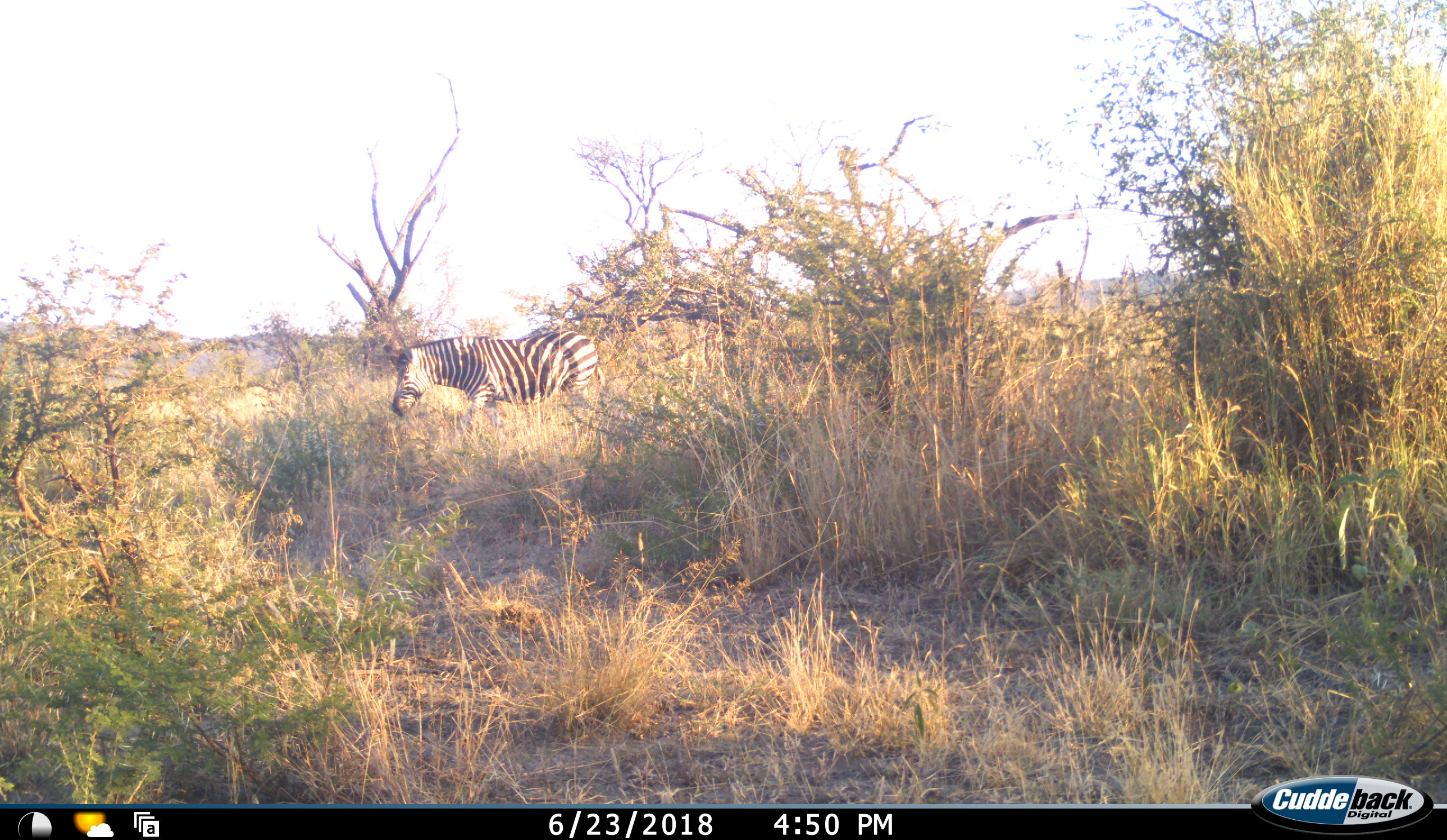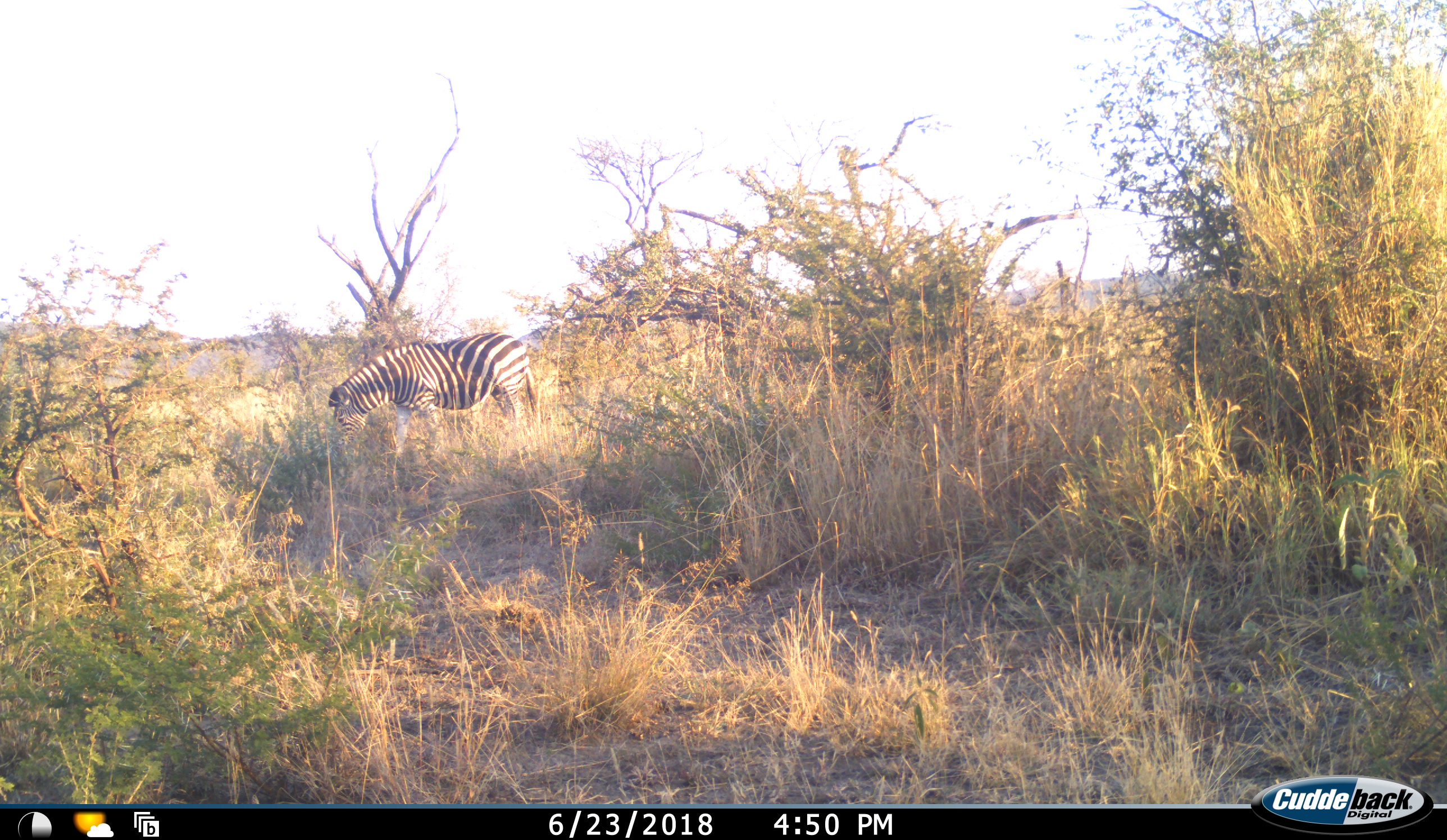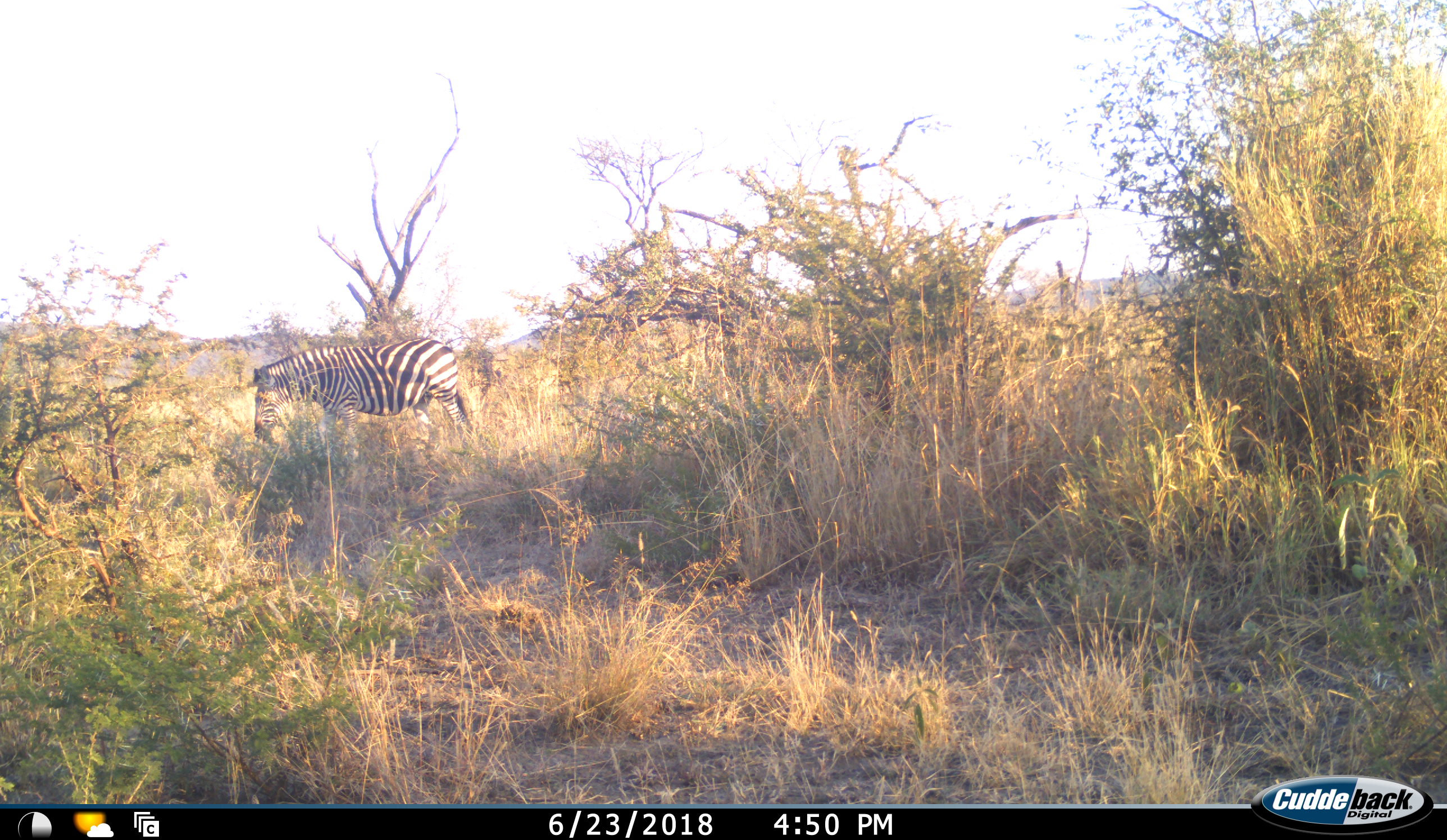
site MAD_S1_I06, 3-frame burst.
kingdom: Animalia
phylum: Chordata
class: Mammalia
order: Perissodactyla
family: Equidae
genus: Equus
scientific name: Equus quagga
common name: plains zebra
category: zebraplains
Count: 1.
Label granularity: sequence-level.